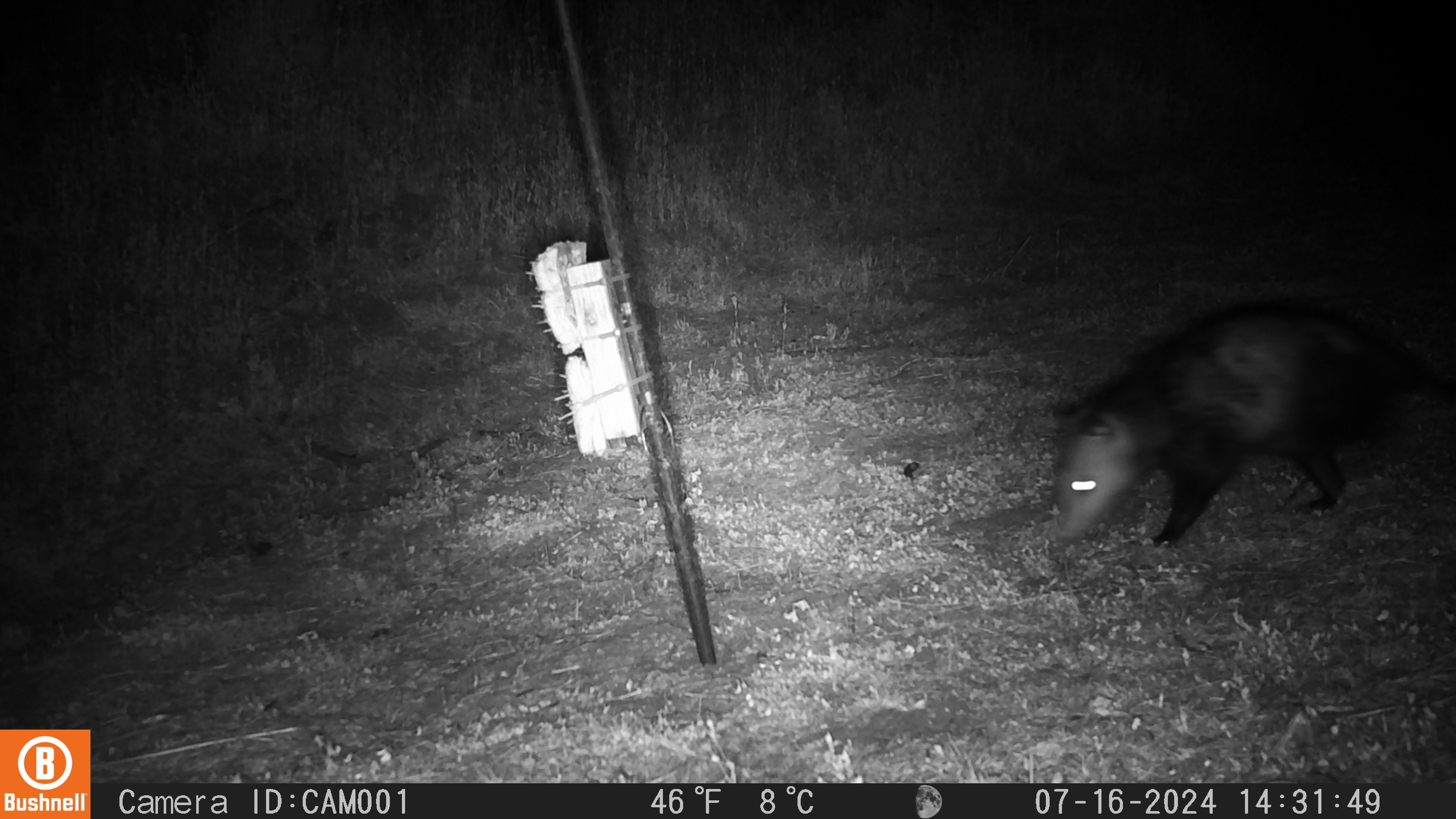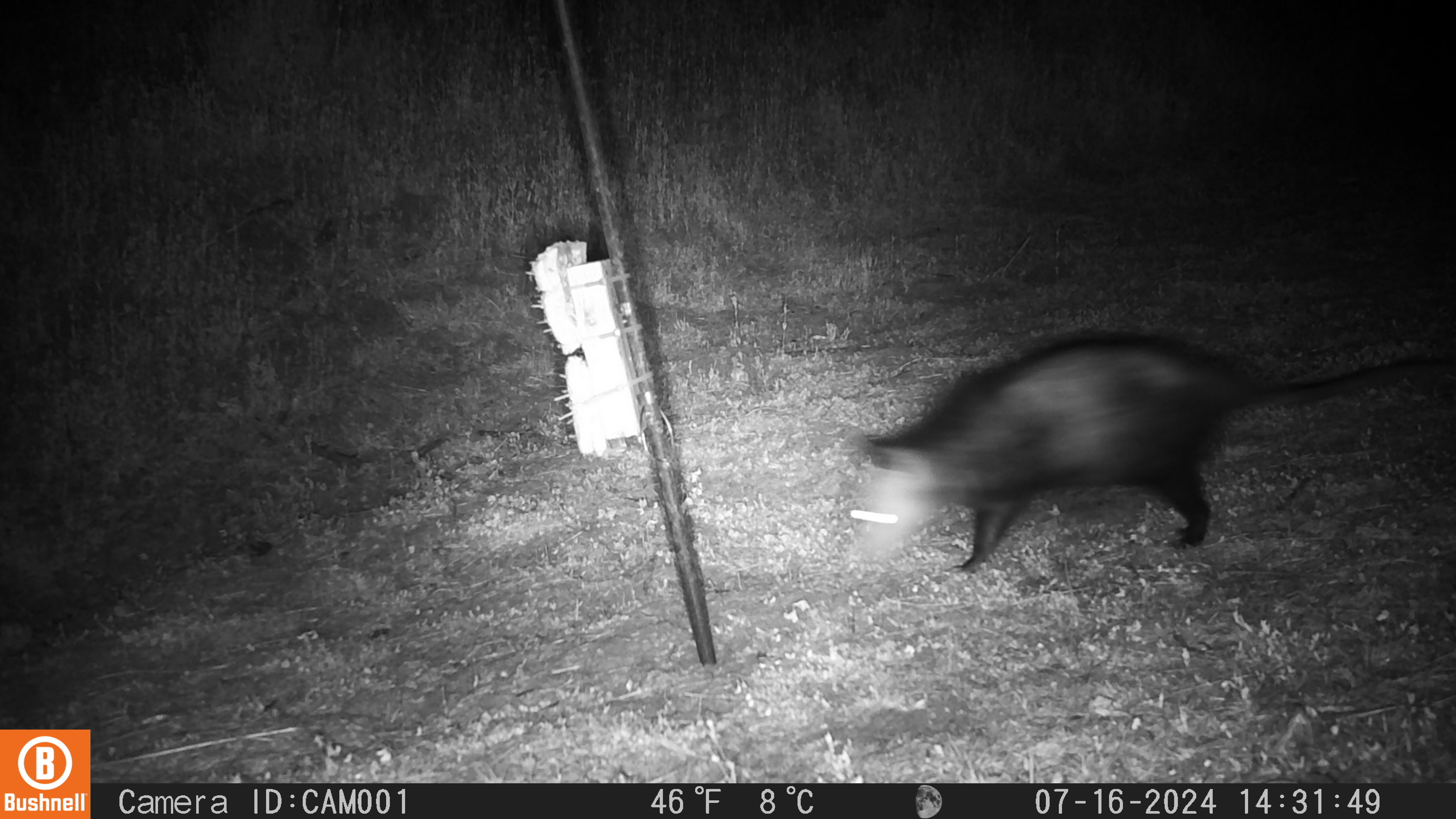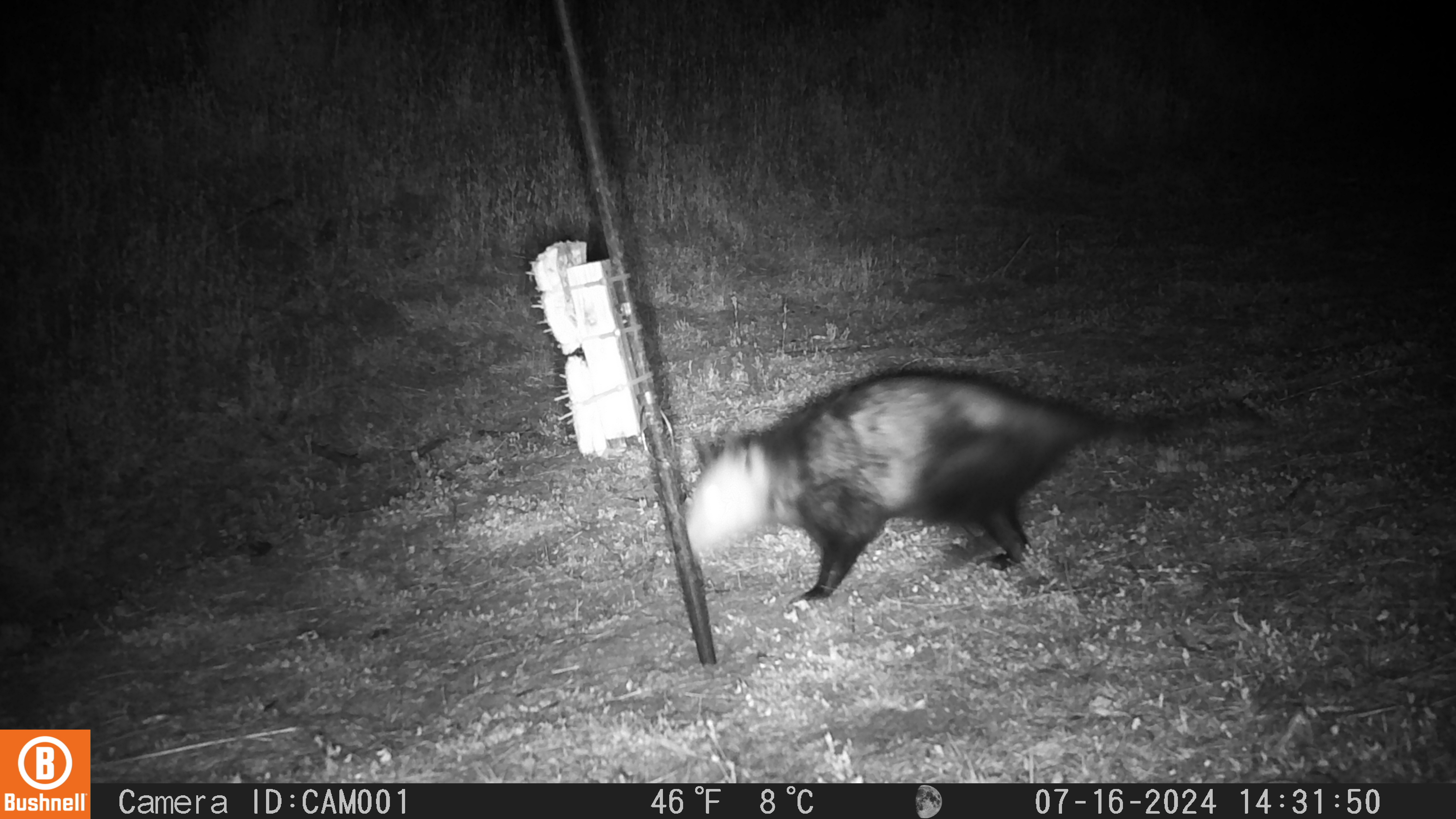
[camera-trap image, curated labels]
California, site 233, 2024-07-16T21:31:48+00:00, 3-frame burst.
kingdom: Animalia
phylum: Chordata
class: Mammalia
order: Didelphimorphia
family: Didelphidae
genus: Didelphis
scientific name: Didelphis virginiana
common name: virginia opossum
Virginia opossum (Didelphis virginiana).